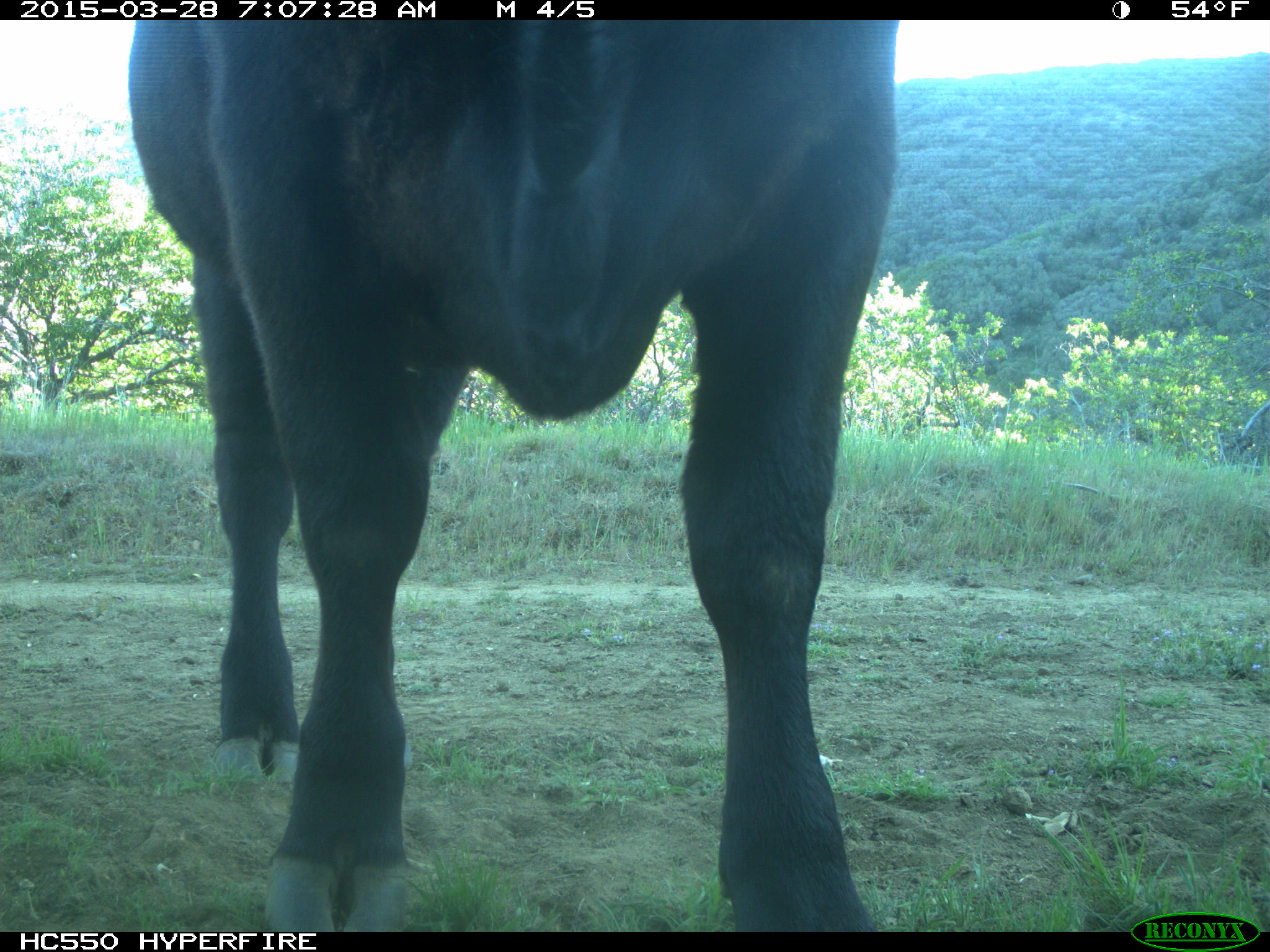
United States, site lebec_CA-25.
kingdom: Animalia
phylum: Chordata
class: Mammalia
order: Artiodactyla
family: Bovidae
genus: Bos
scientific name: Bos taurus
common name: domestic cow